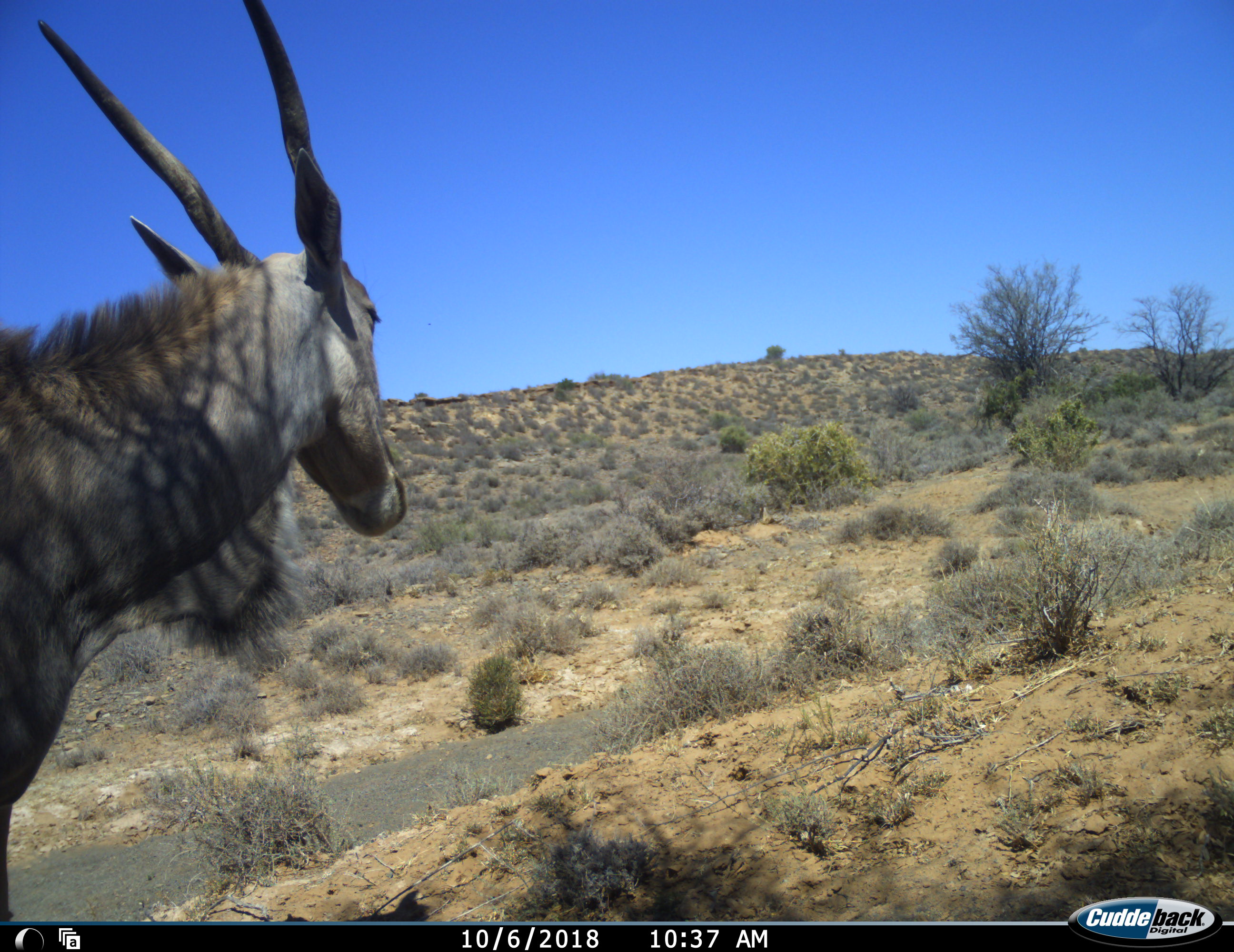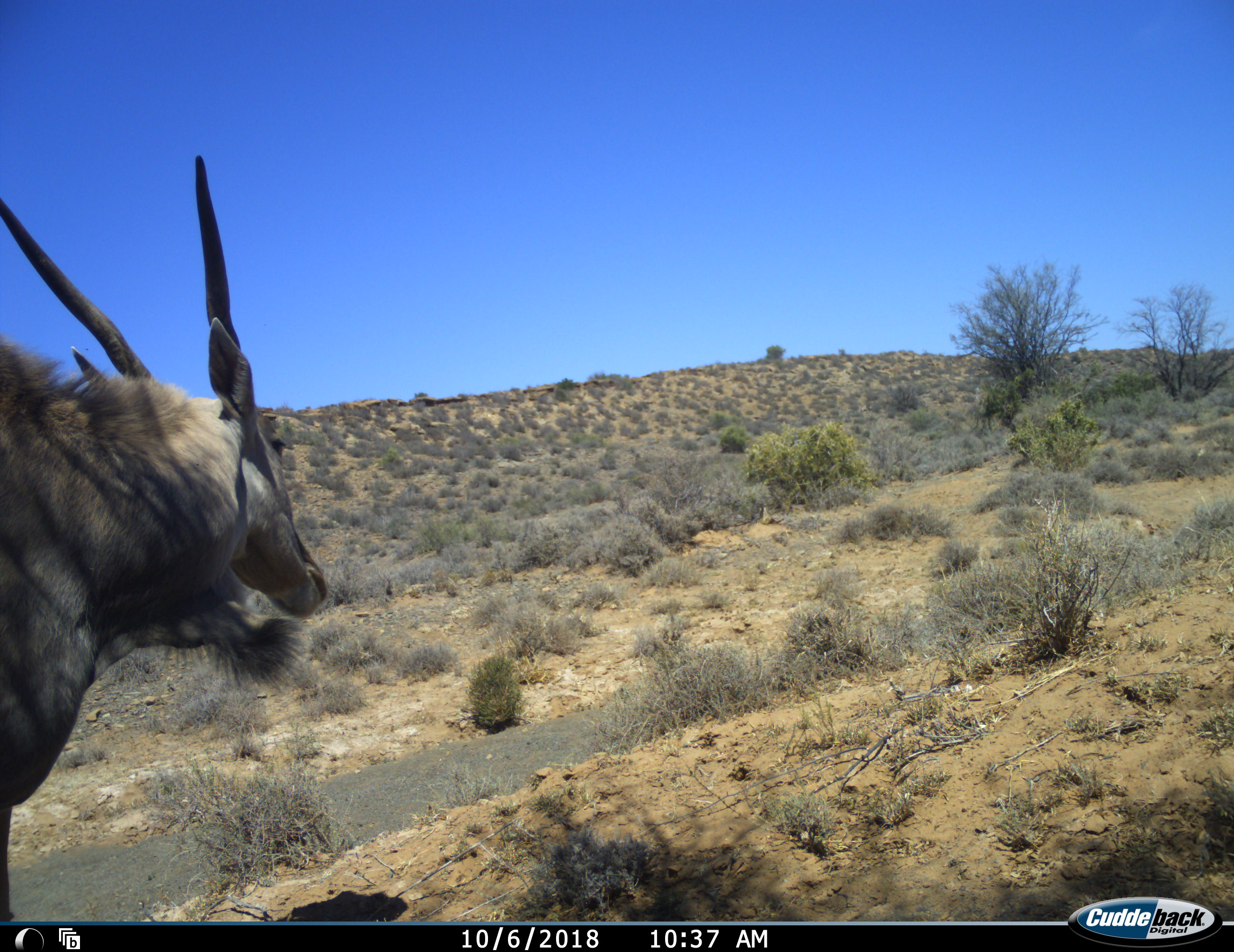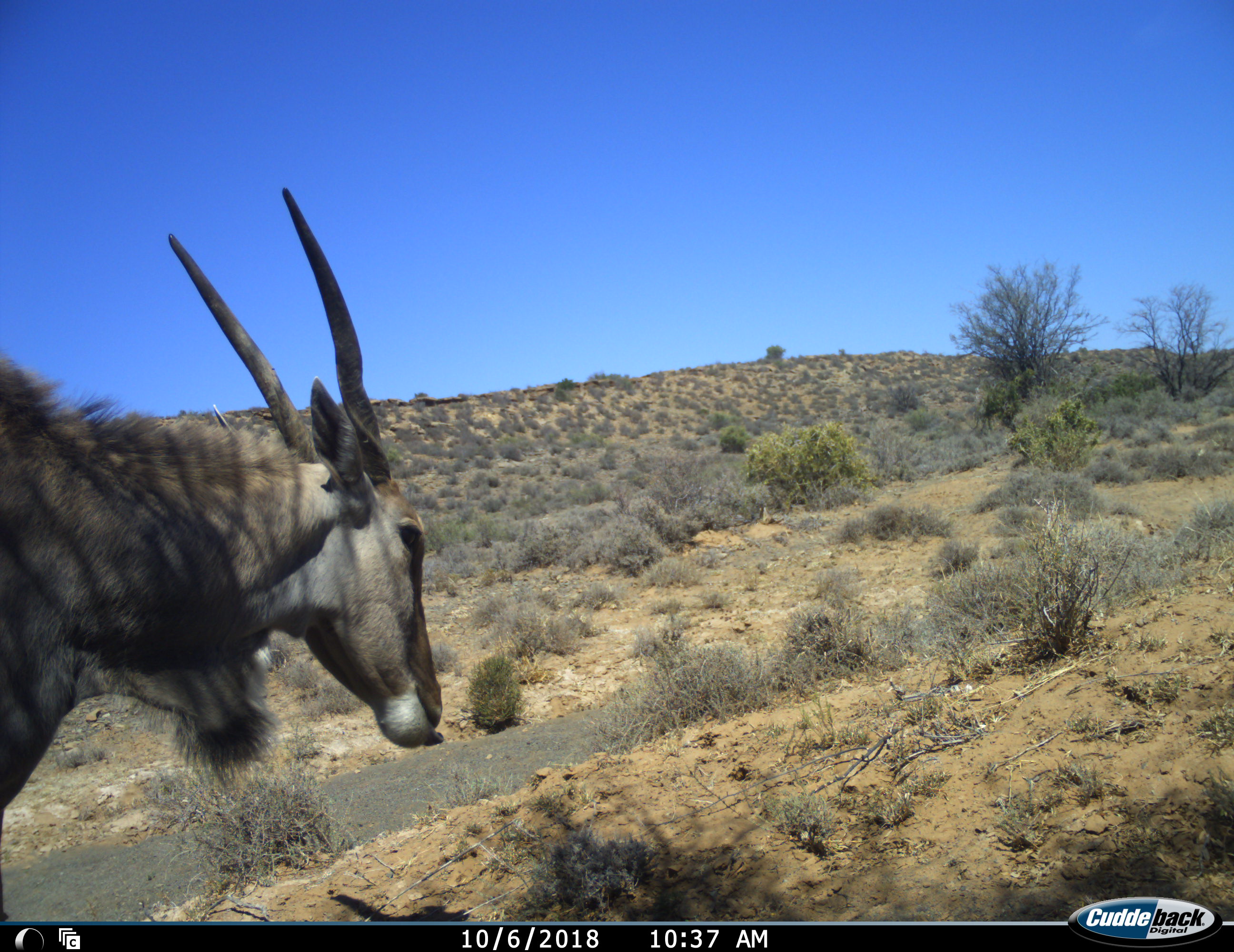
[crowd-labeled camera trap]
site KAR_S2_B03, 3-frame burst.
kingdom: Animalia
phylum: Chordata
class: Mammalia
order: Artiodactyla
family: Bovidae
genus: Tragelaphus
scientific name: Tragelaphus oryx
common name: eland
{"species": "eland (Tragelaphus oryx)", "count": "1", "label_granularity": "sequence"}